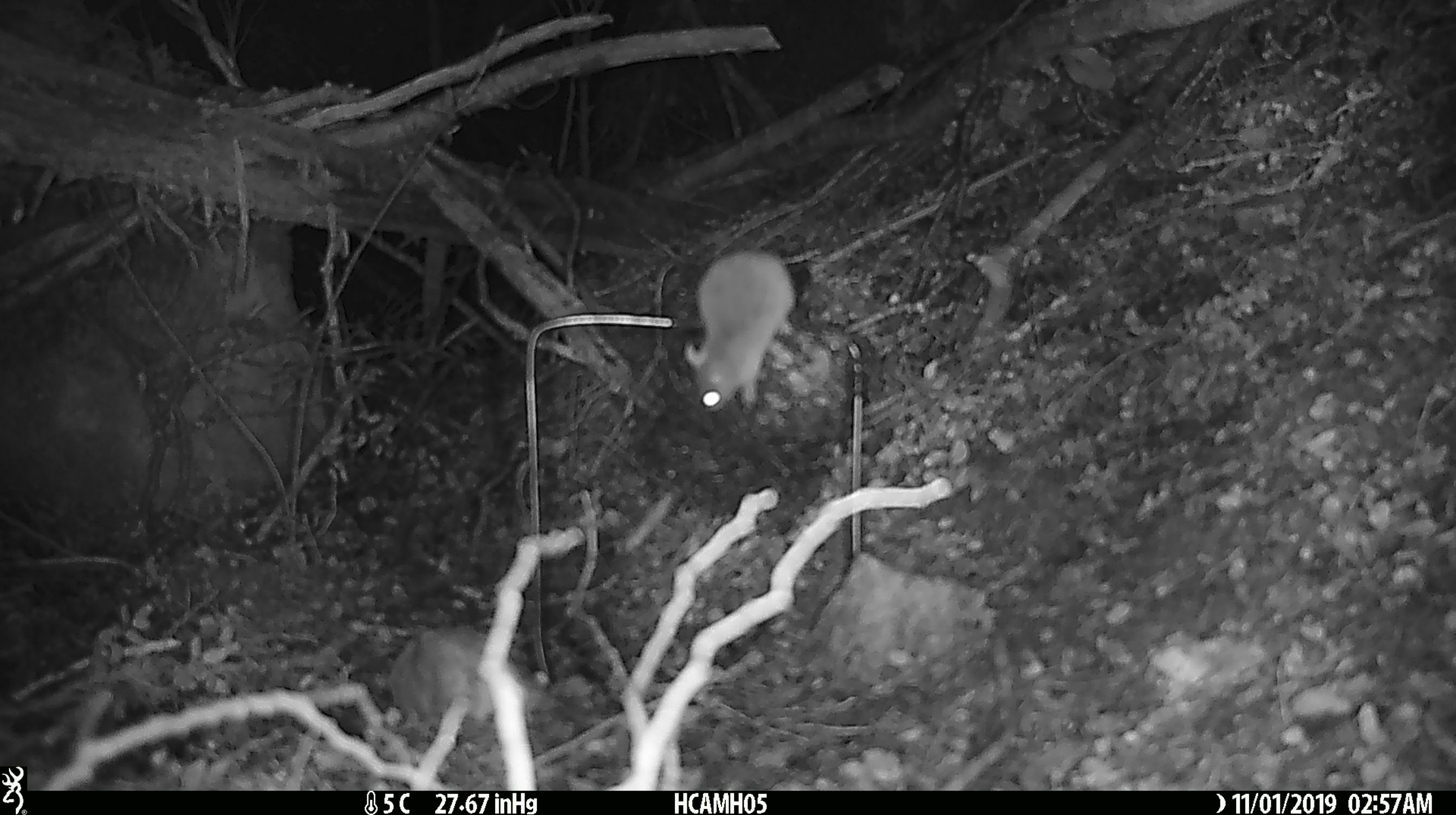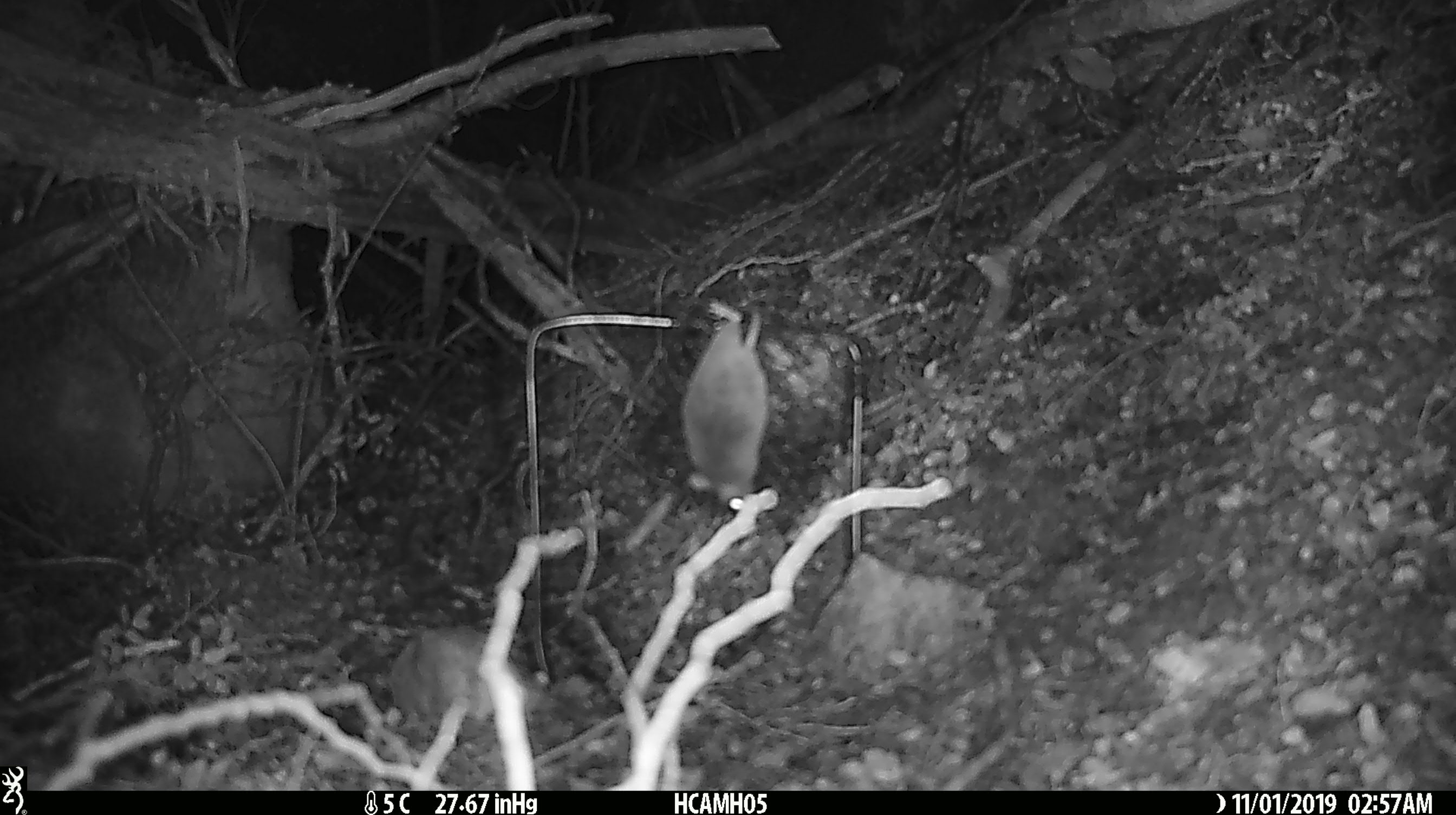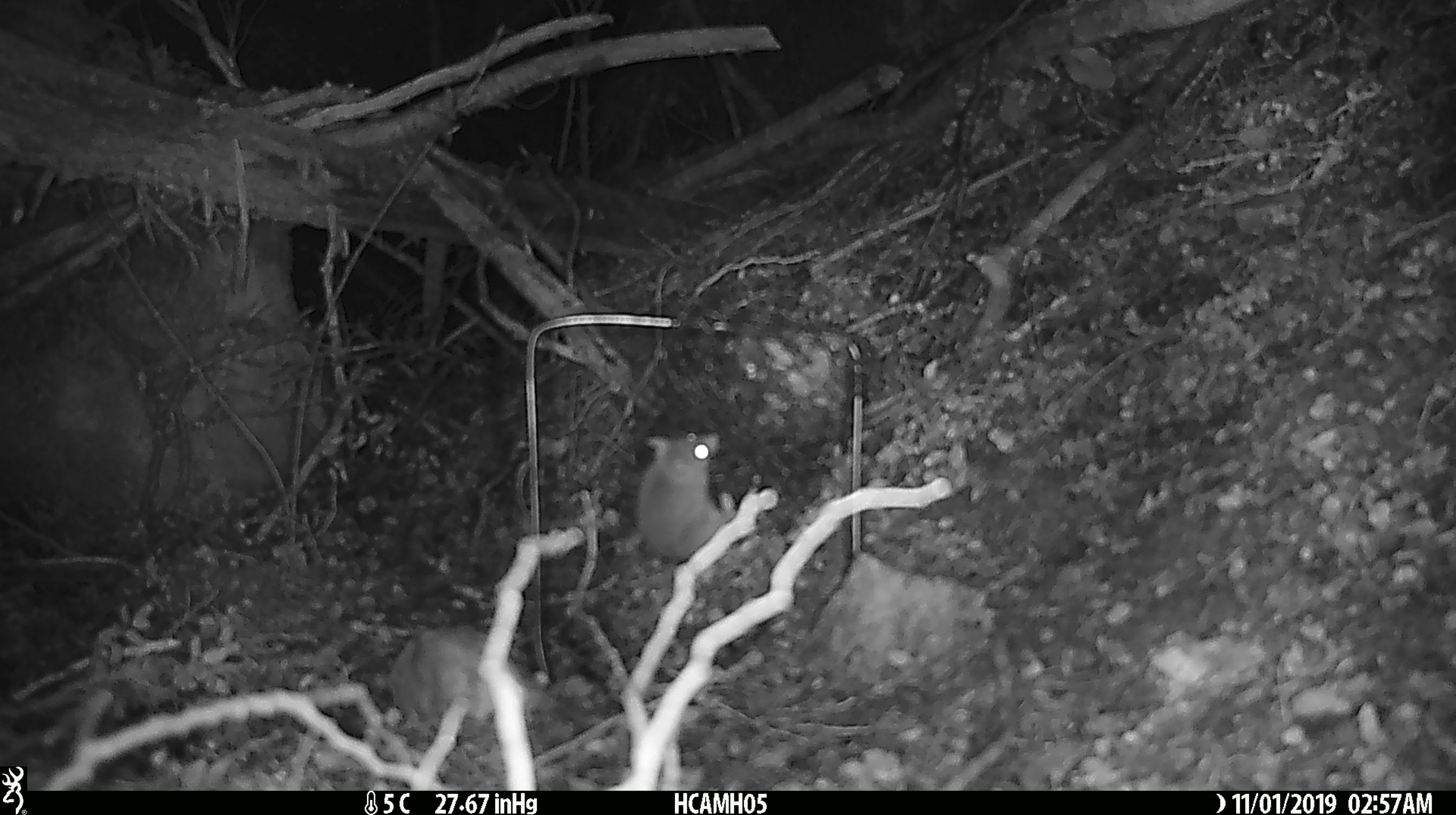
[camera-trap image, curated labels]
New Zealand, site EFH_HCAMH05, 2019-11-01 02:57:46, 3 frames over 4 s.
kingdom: Animalia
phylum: Chordata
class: Mammalia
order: Rodentia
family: Muridae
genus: Mus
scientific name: Mus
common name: mouse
Mouse (Mus).